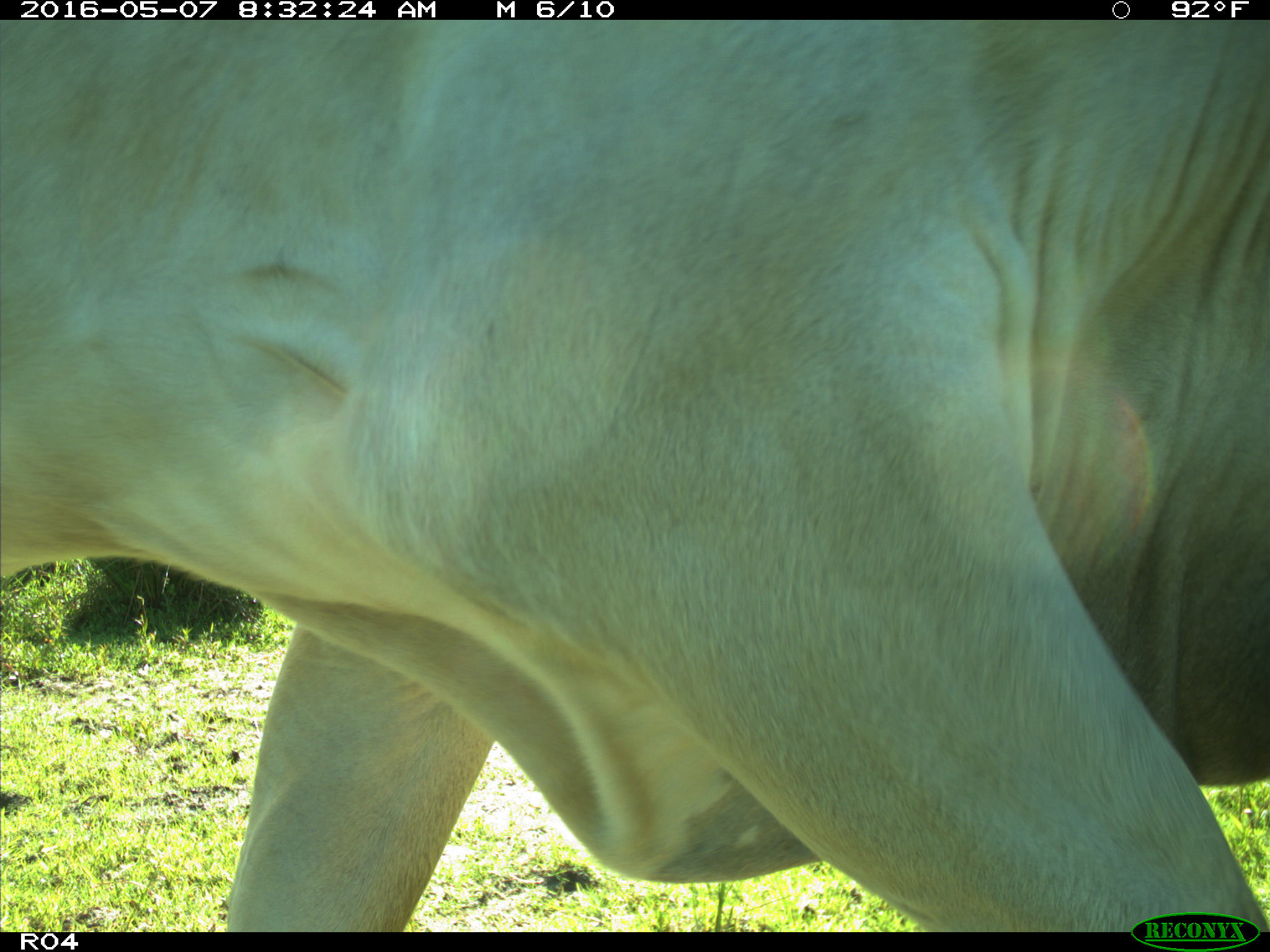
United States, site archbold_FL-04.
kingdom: Animalia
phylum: Chordata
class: Mammalia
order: Artiodactyla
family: Bovidae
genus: Bos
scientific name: Bos taurus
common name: domestic cow